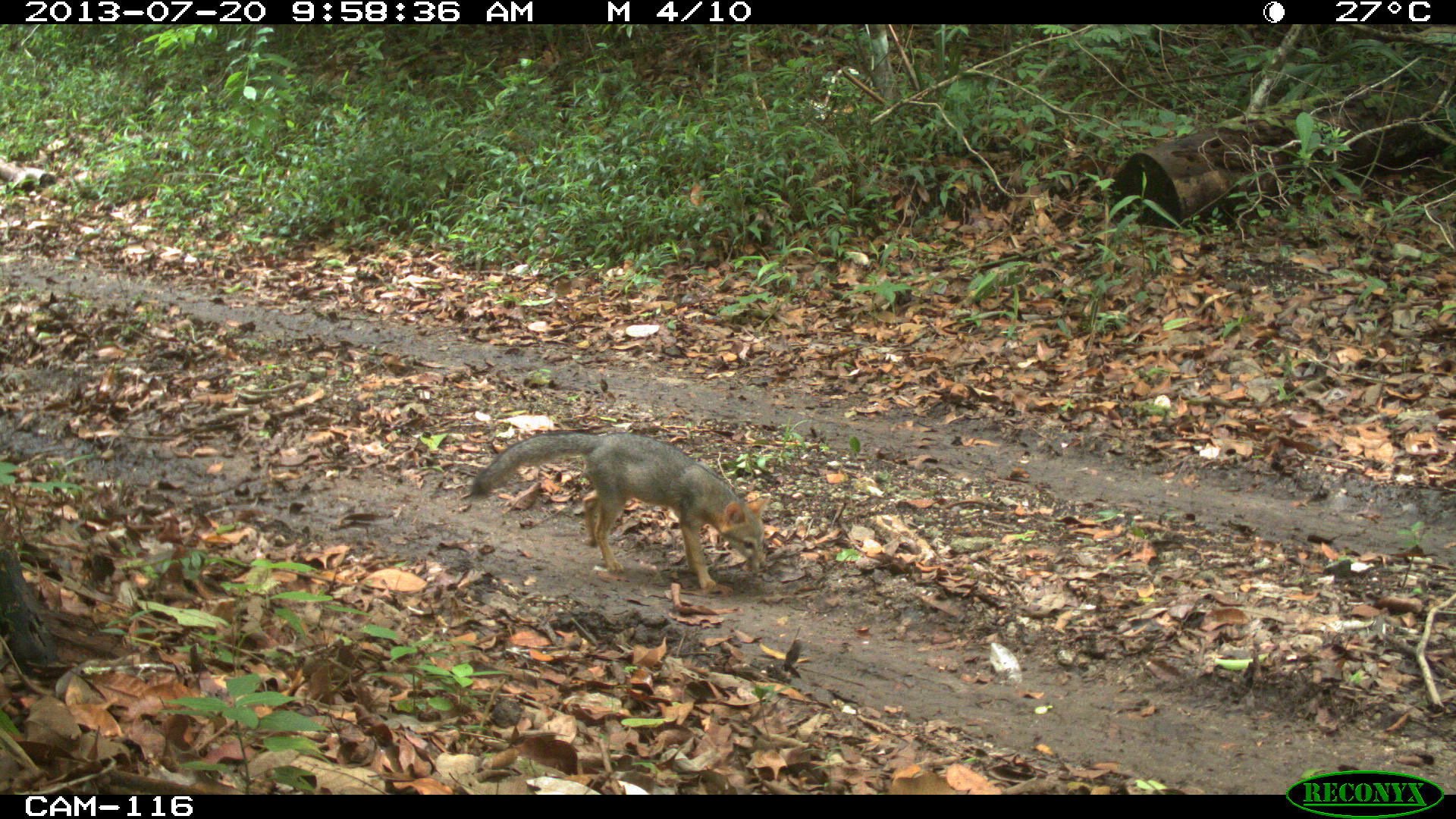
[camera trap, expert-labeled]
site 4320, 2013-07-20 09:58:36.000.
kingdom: Animalia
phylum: Chordata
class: Mammalia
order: Carnivora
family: Canidae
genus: Urocyon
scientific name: Urocyon cinereoargenteus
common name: gray fox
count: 1